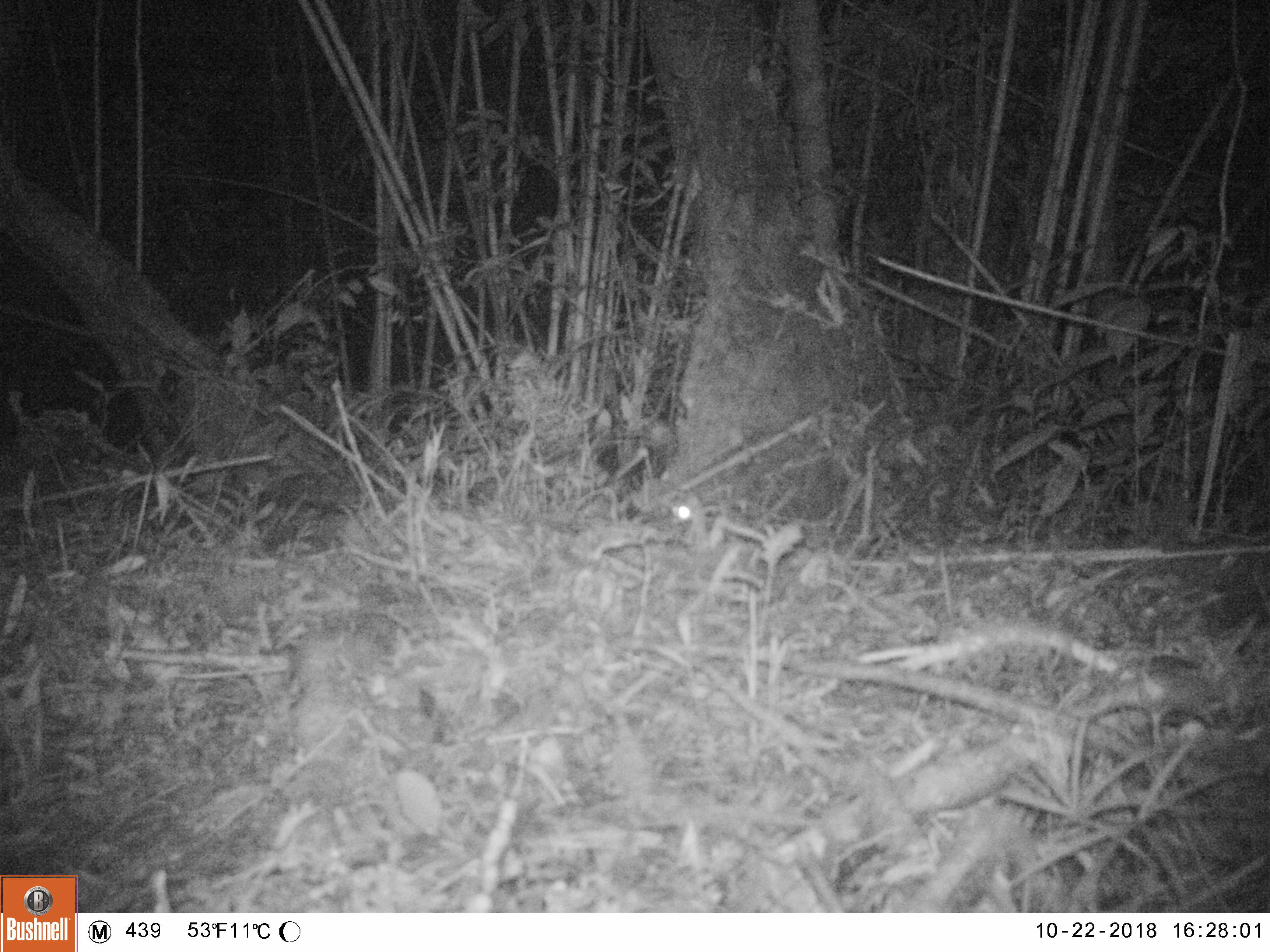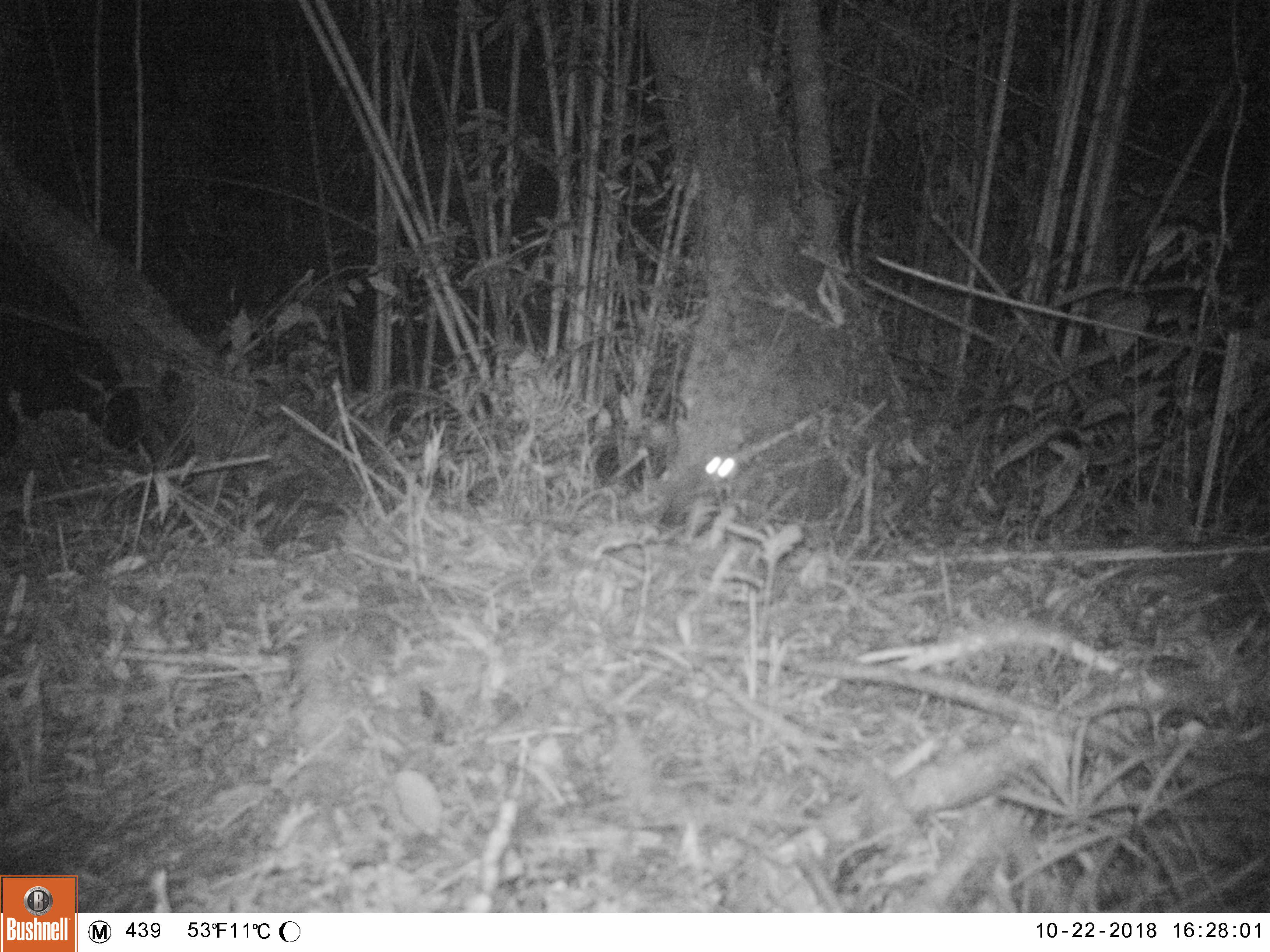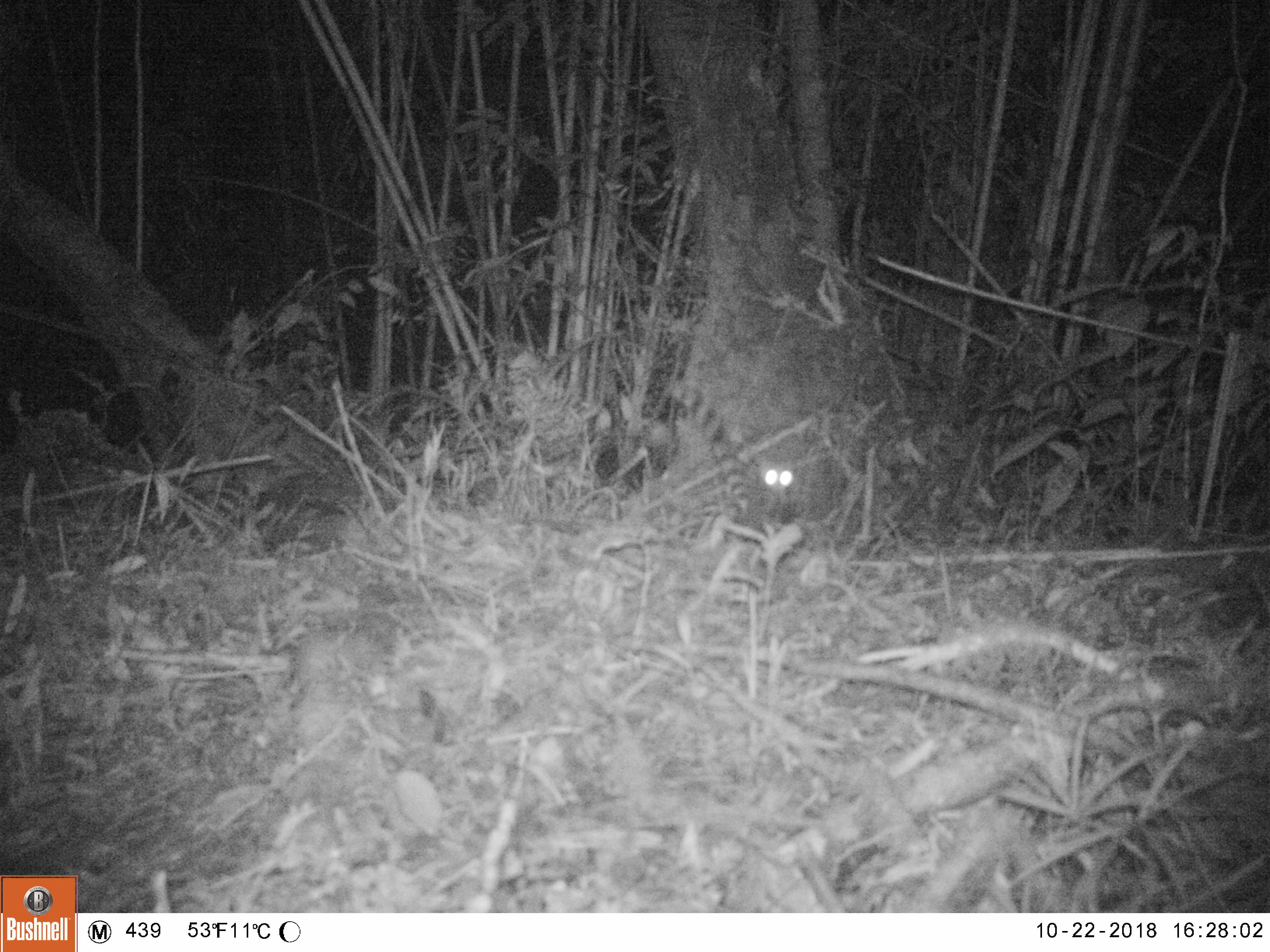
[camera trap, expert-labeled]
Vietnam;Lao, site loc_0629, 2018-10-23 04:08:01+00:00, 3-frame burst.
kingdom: Animalia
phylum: Chordata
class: Mammalia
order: Carnivora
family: Prionodontidae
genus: Prionodon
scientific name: Prionodon pardicolor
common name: spotted linsang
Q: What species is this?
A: Spotted linsang (Prionodon pardicolor).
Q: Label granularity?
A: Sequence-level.